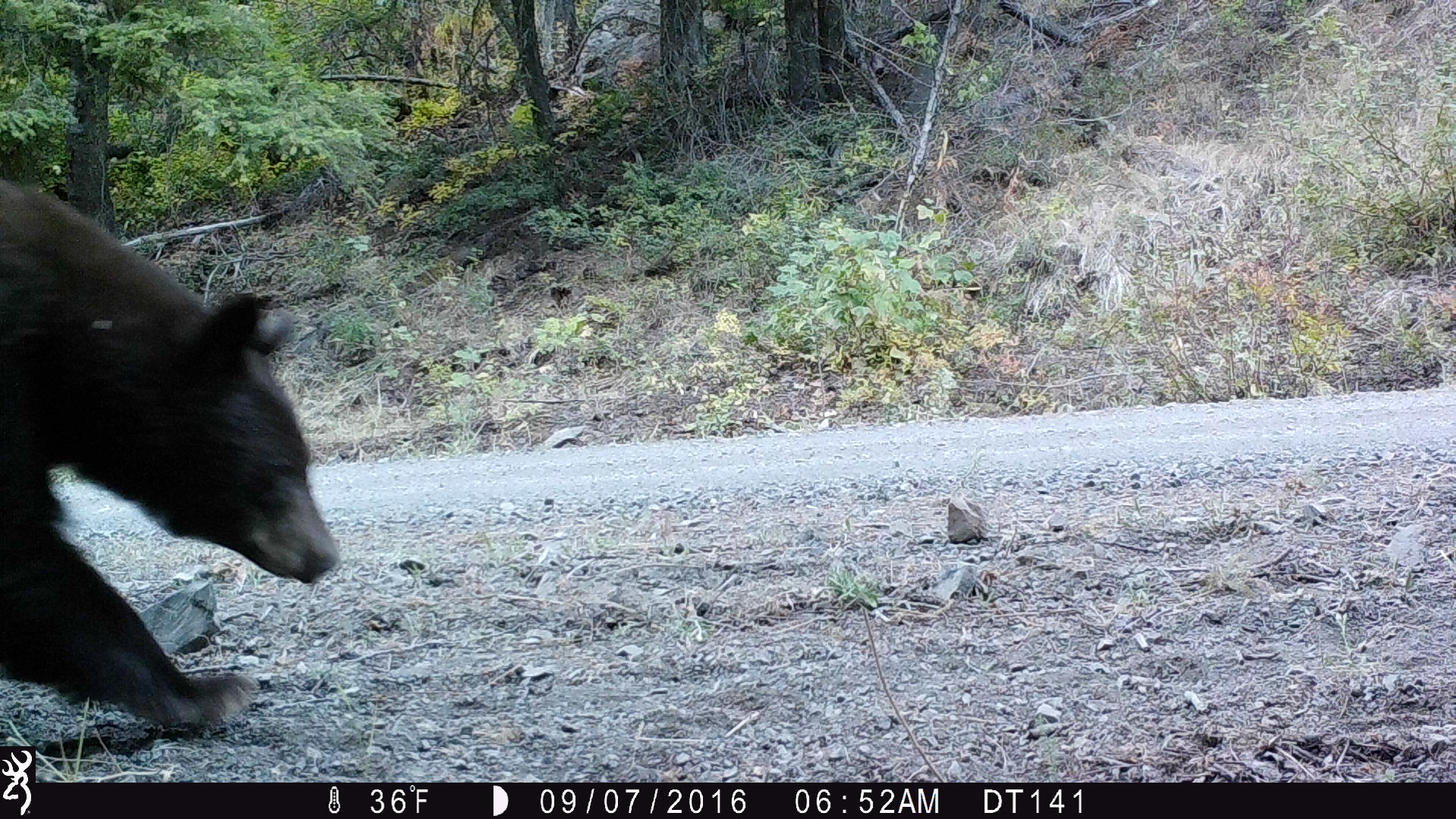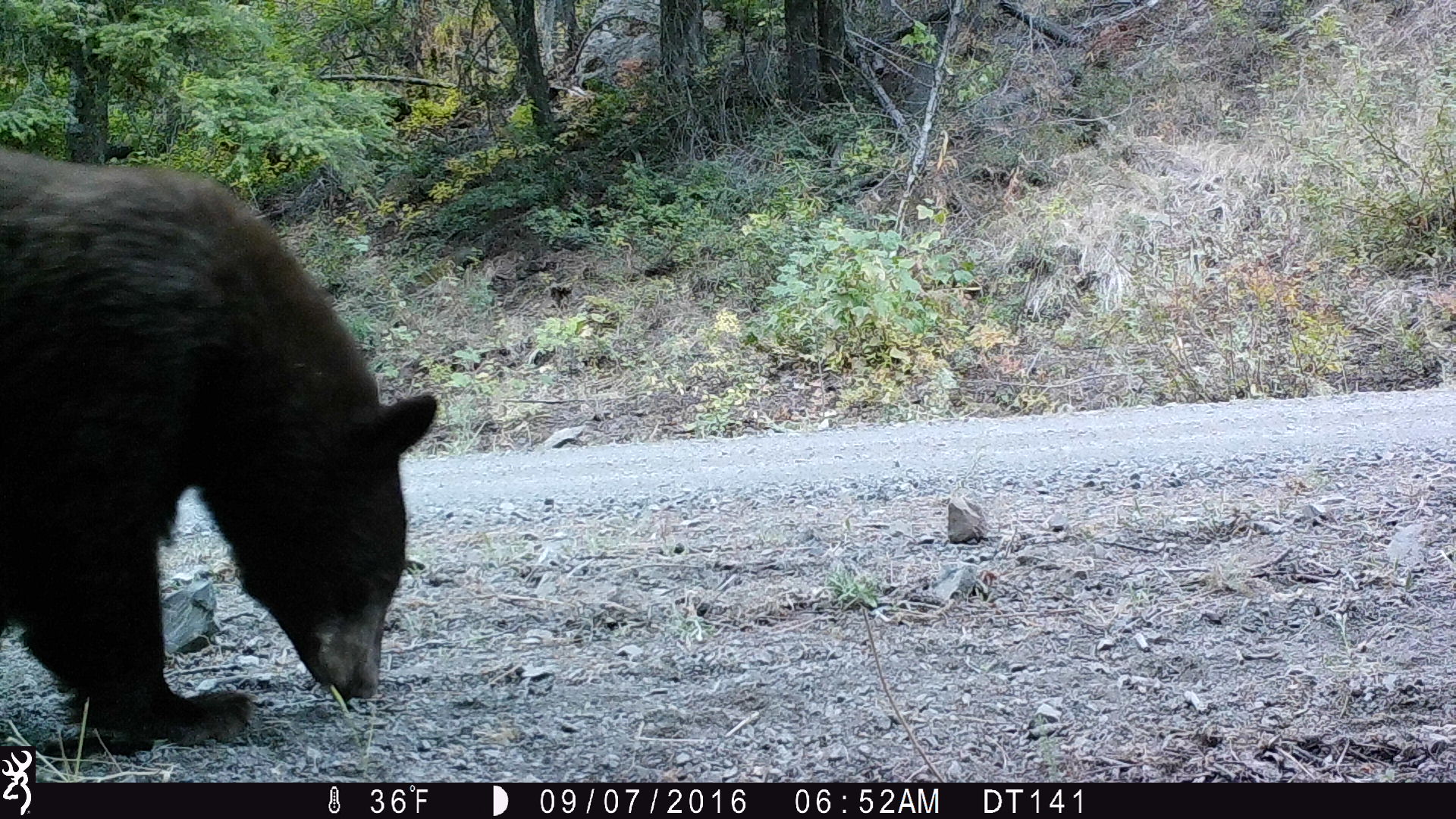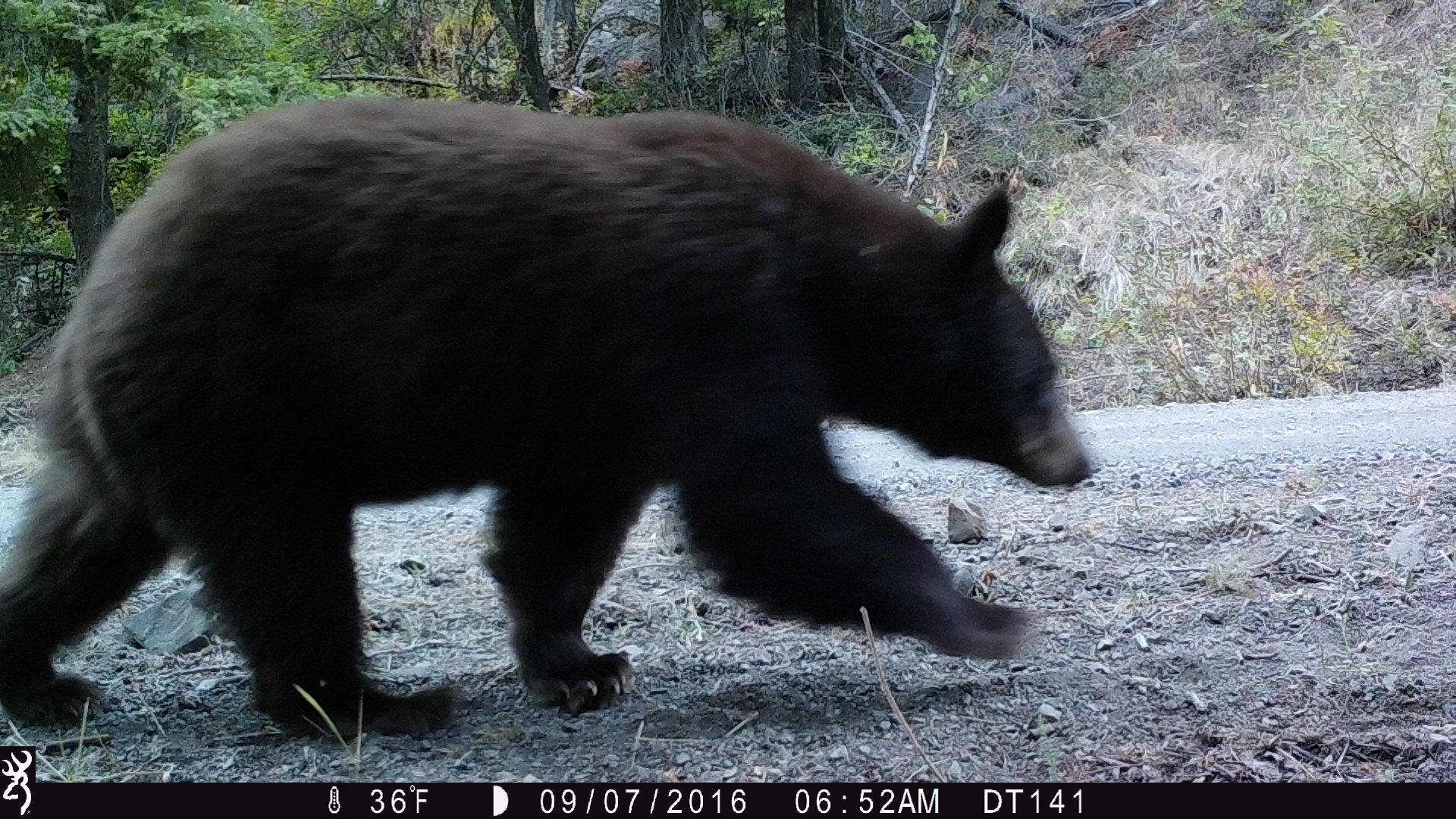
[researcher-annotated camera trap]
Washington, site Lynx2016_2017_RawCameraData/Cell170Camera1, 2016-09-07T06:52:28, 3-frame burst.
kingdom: Animalia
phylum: Chordata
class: Mammalia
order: Carnivora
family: Ursidae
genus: Ursus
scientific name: Ursus americanus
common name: american black bear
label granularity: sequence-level